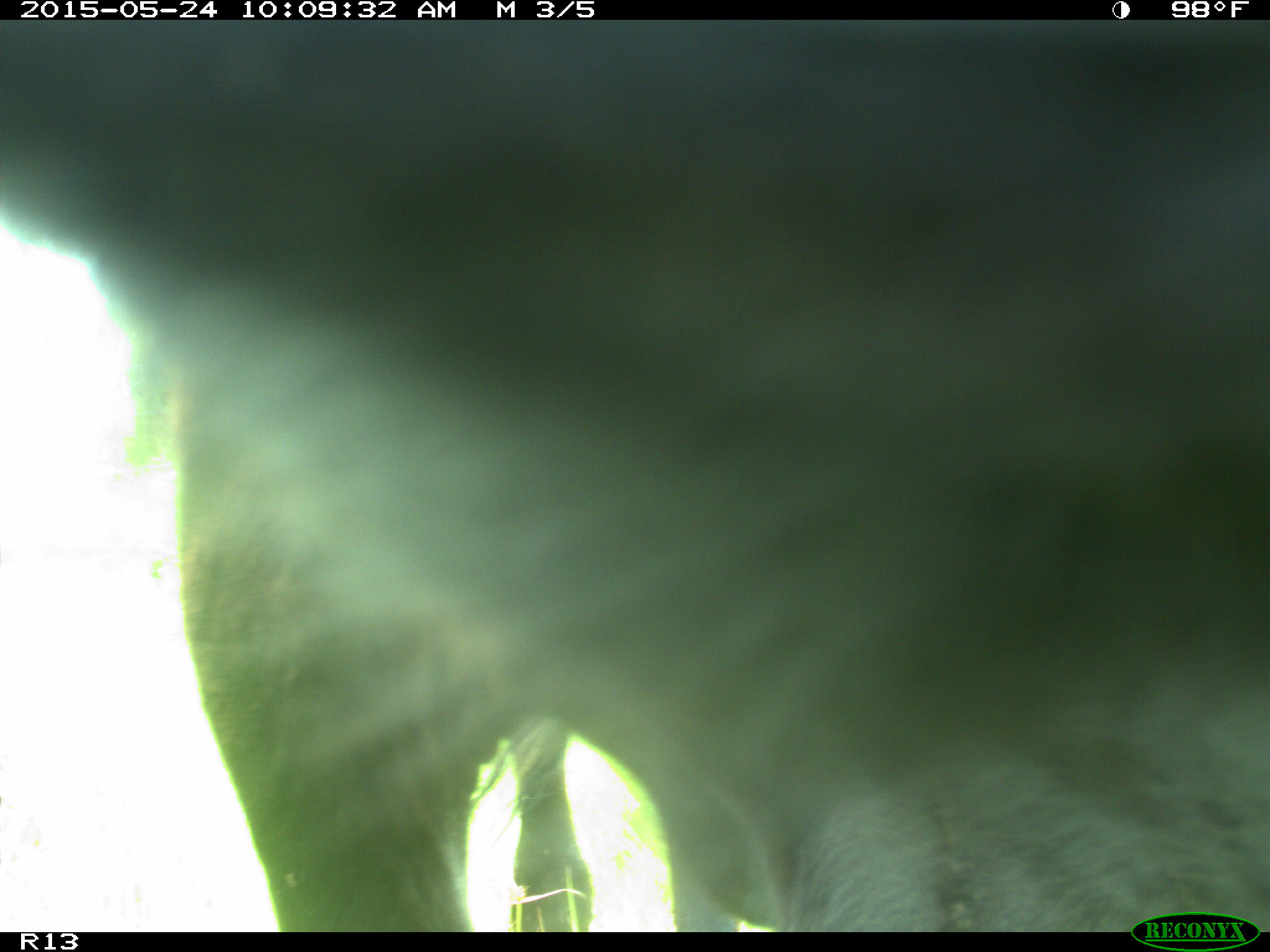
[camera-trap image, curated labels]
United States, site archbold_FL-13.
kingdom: Animalia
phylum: Chordata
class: Mammalia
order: Artiodactyla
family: Bovidae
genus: Bos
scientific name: Bos taurus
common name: domestic cow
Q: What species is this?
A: Bos taurus (domestic cow).